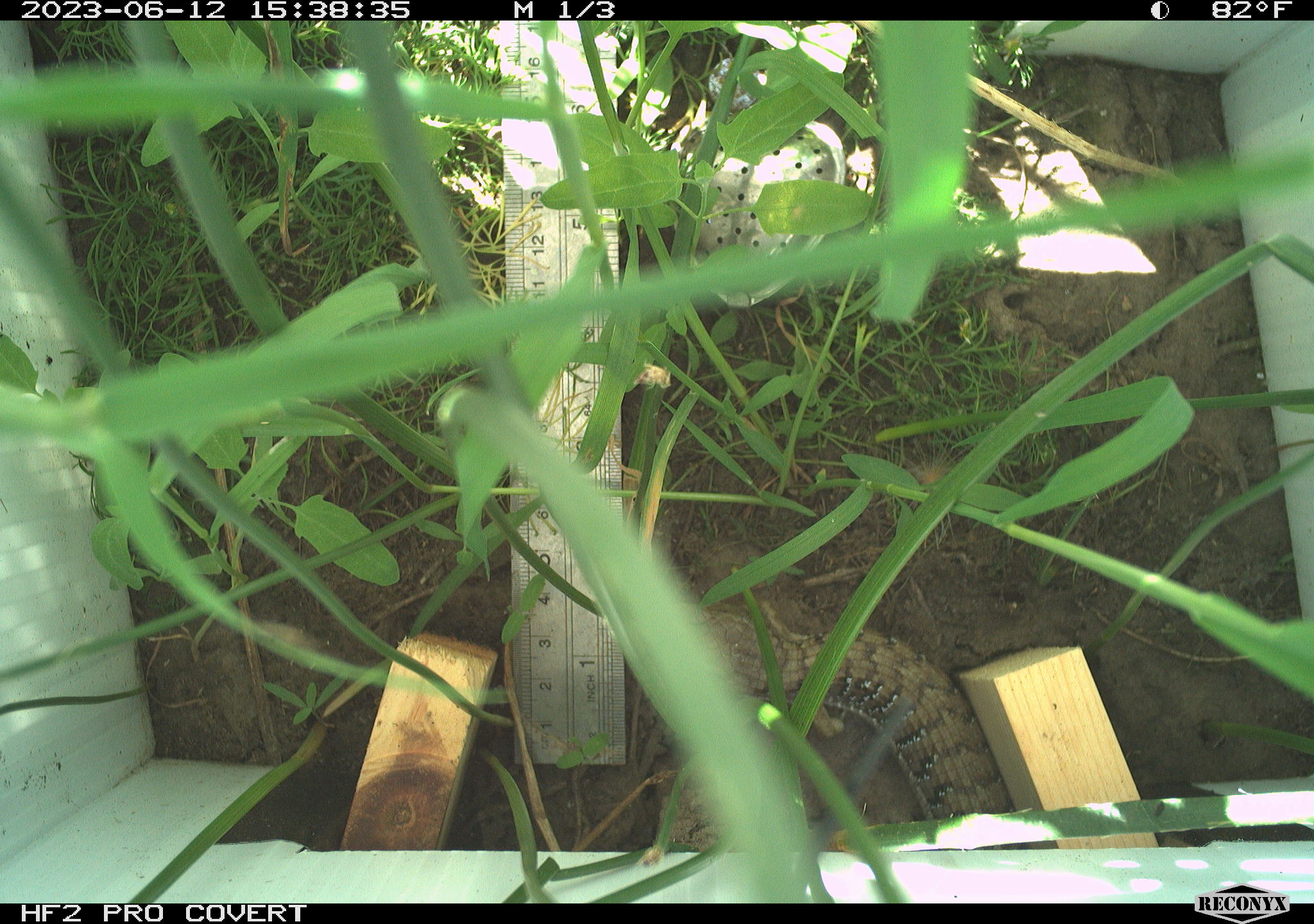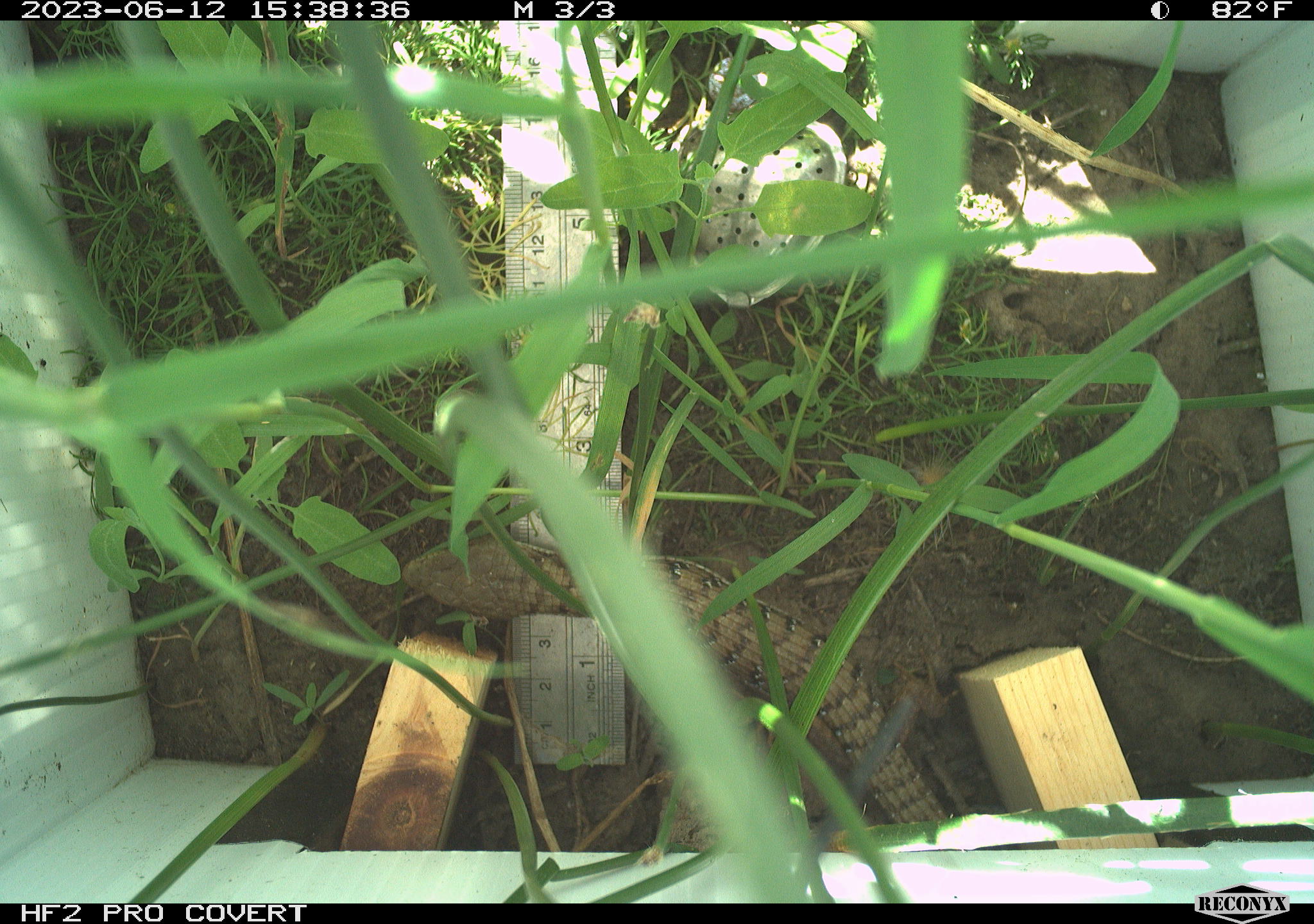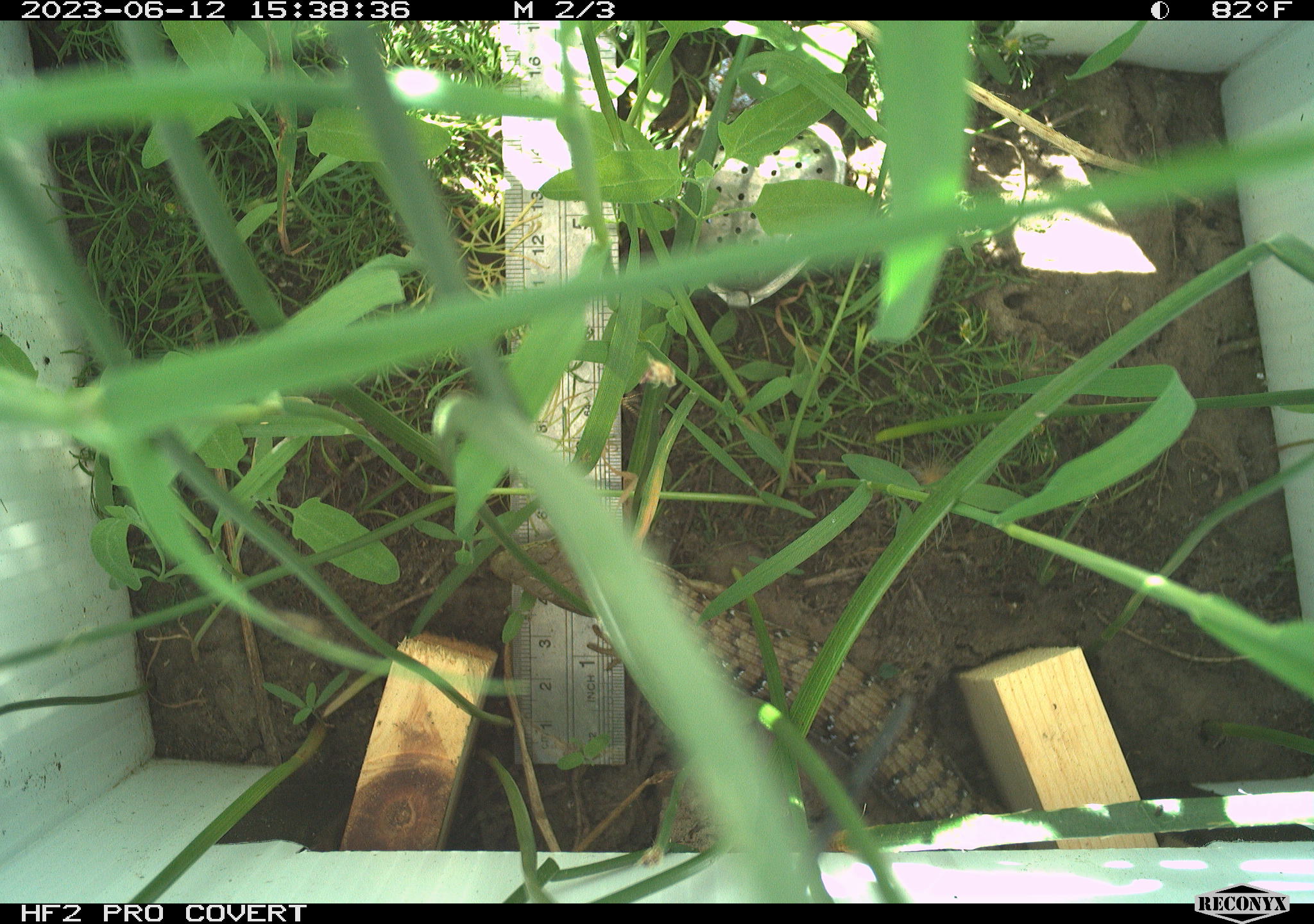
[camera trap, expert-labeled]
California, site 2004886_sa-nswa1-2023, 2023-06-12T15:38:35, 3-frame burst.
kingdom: Animalia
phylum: Chordata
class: Reptilia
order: Squamata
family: Anguidae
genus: Elgaria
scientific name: Elgaria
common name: alligator lizards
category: elgaria species